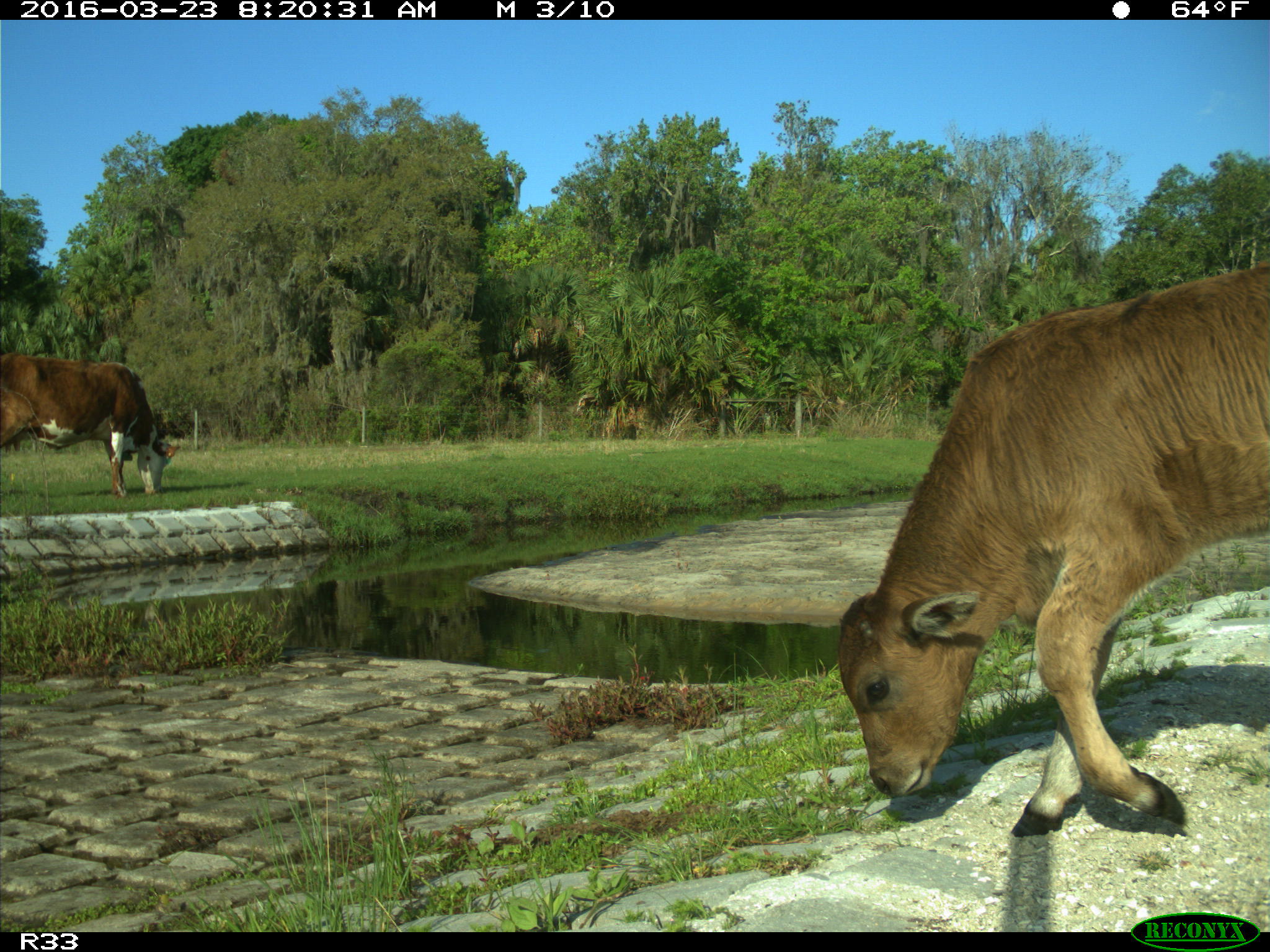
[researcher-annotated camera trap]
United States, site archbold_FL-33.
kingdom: Animalia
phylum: Chordata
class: Mammalia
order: Artiodactyla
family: Bovidae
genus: Bos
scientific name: Bos taurus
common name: domestic cow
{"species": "Bos taurus (domestic cow)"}